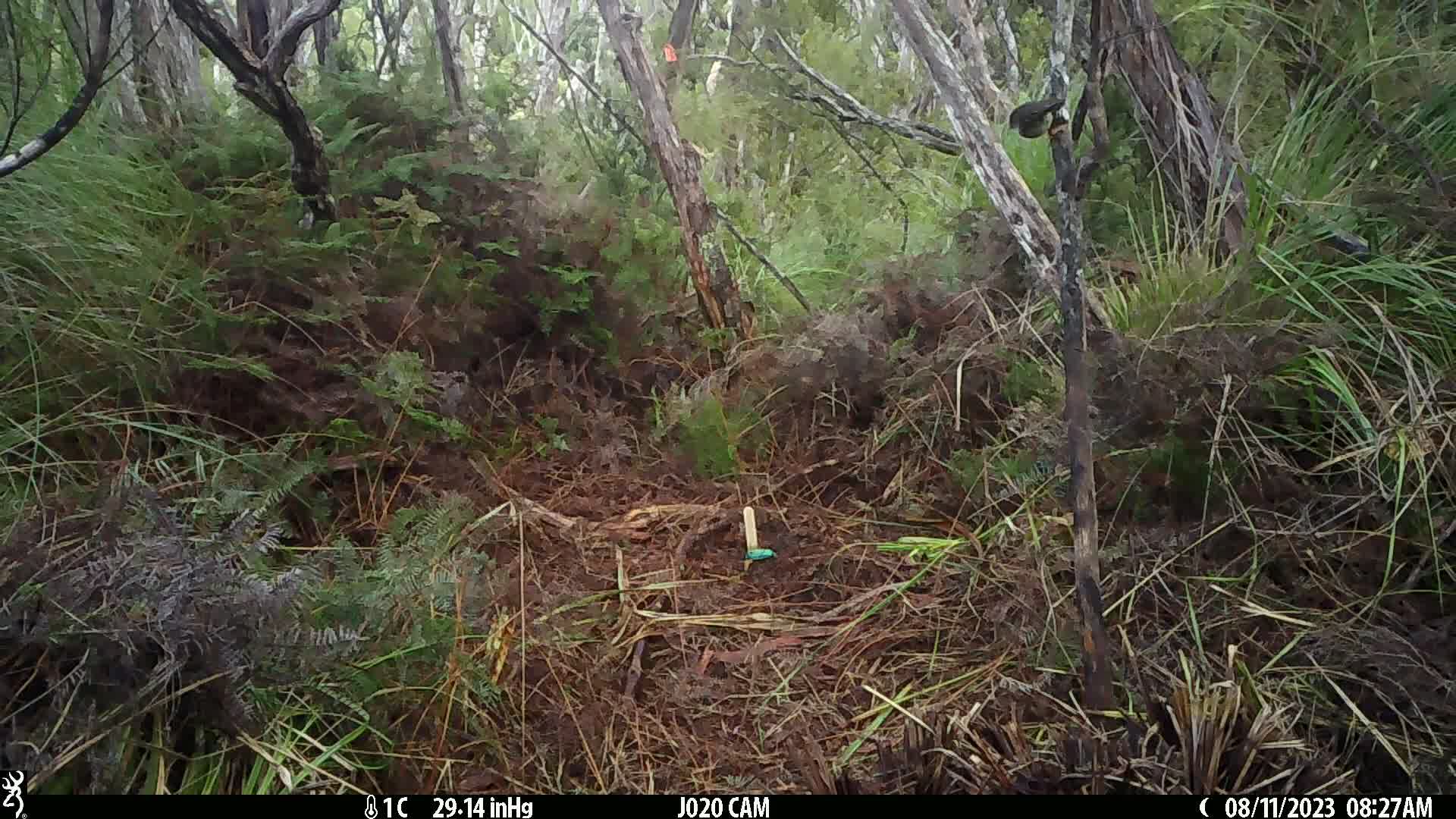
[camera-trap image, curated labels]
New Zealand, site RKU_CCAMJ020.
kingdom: Animalia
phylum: Chordata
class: Aves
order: Passeriformes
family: Petroicidae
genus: Petroica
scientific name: Petroica macrocephala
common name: tomtit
Tomtit (Petroica macrocephala).